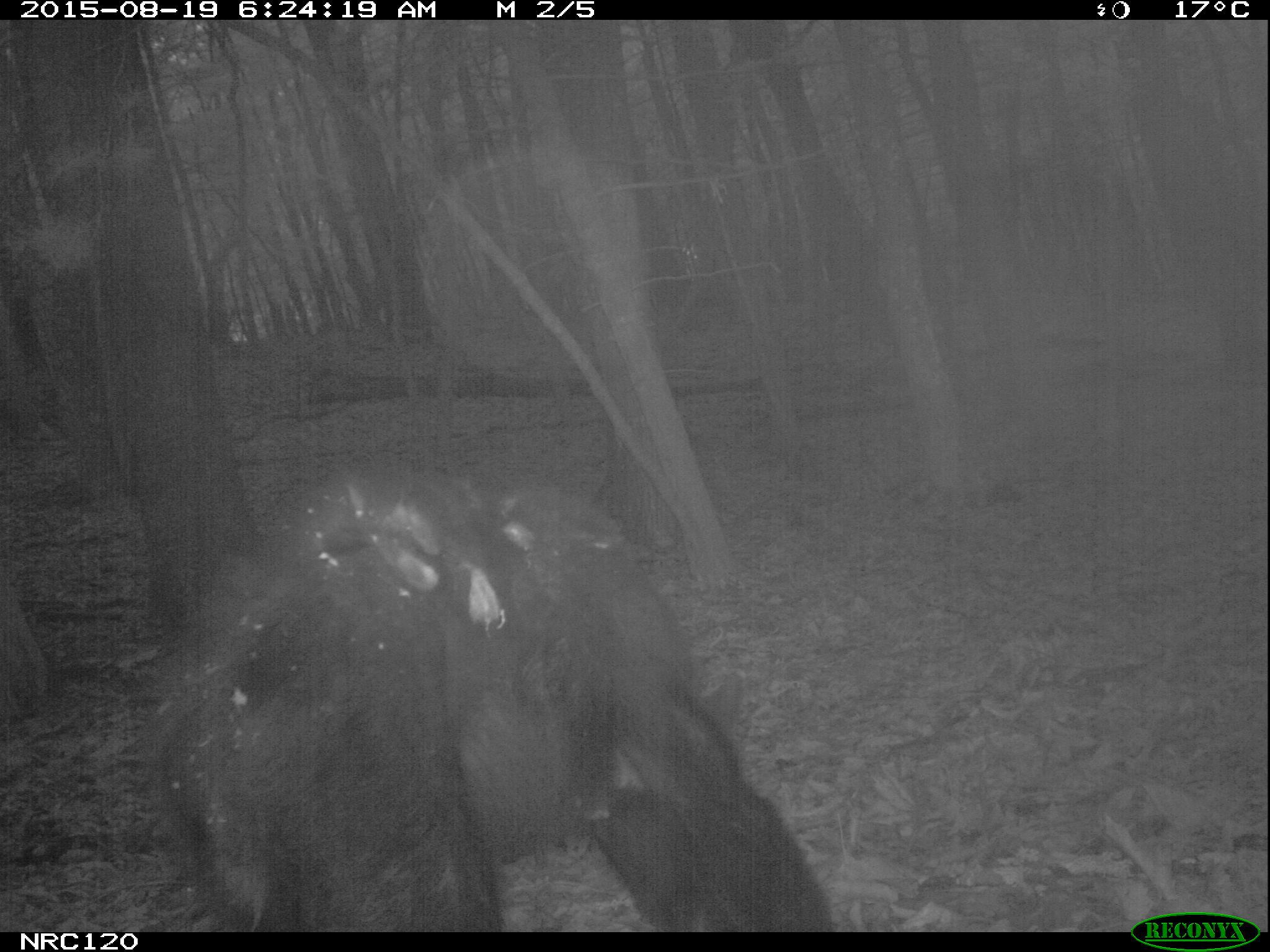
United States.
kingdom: Animalia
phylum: Chordata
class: Mammalia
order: Carnivora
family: Ursidae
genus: Ursus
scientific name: Ursus americanus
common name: american black bear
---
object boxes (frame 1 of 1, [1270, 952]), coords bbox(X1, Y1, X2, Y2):
American Black Bear: bbox(115, 454, 844, 930)